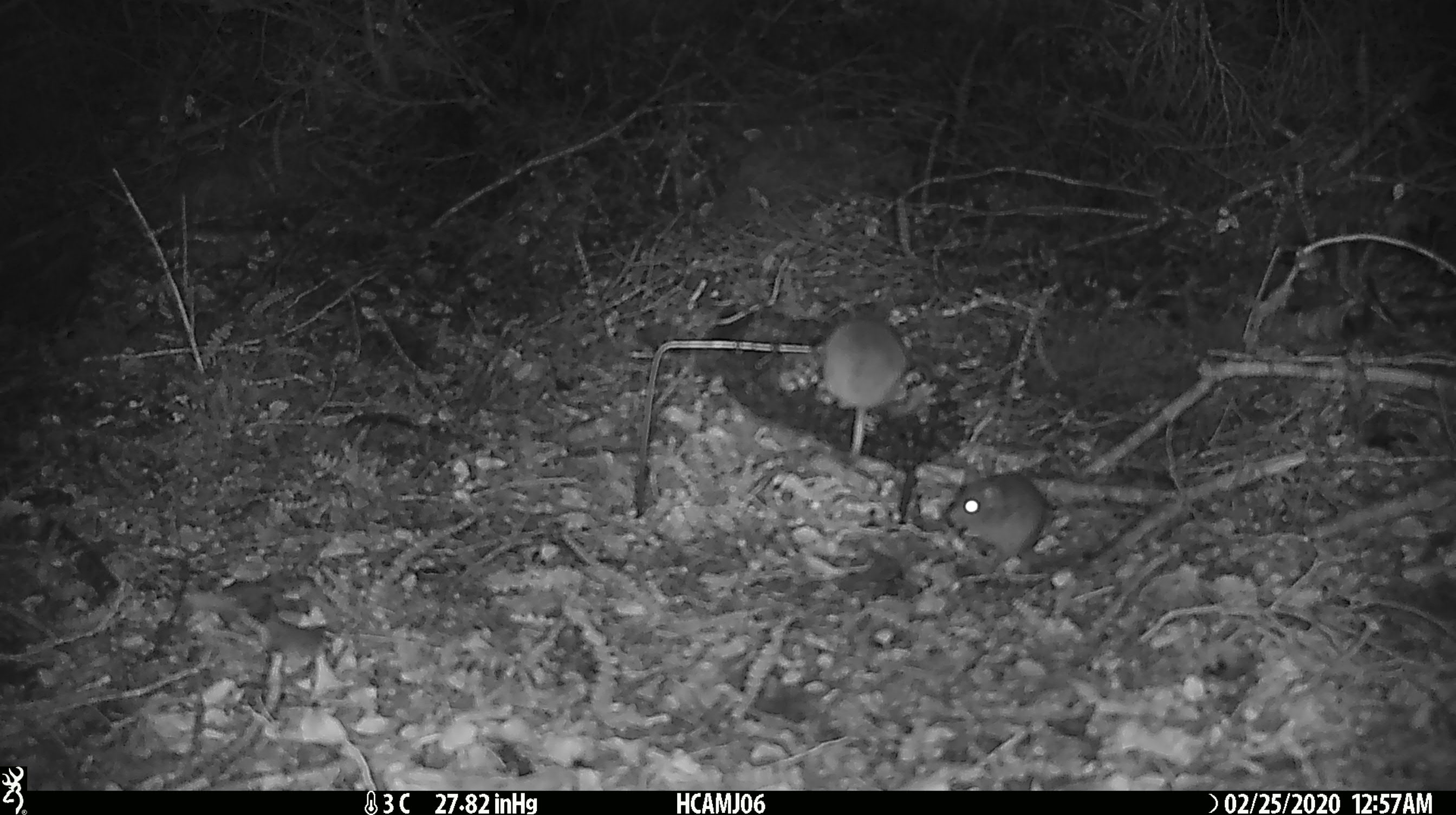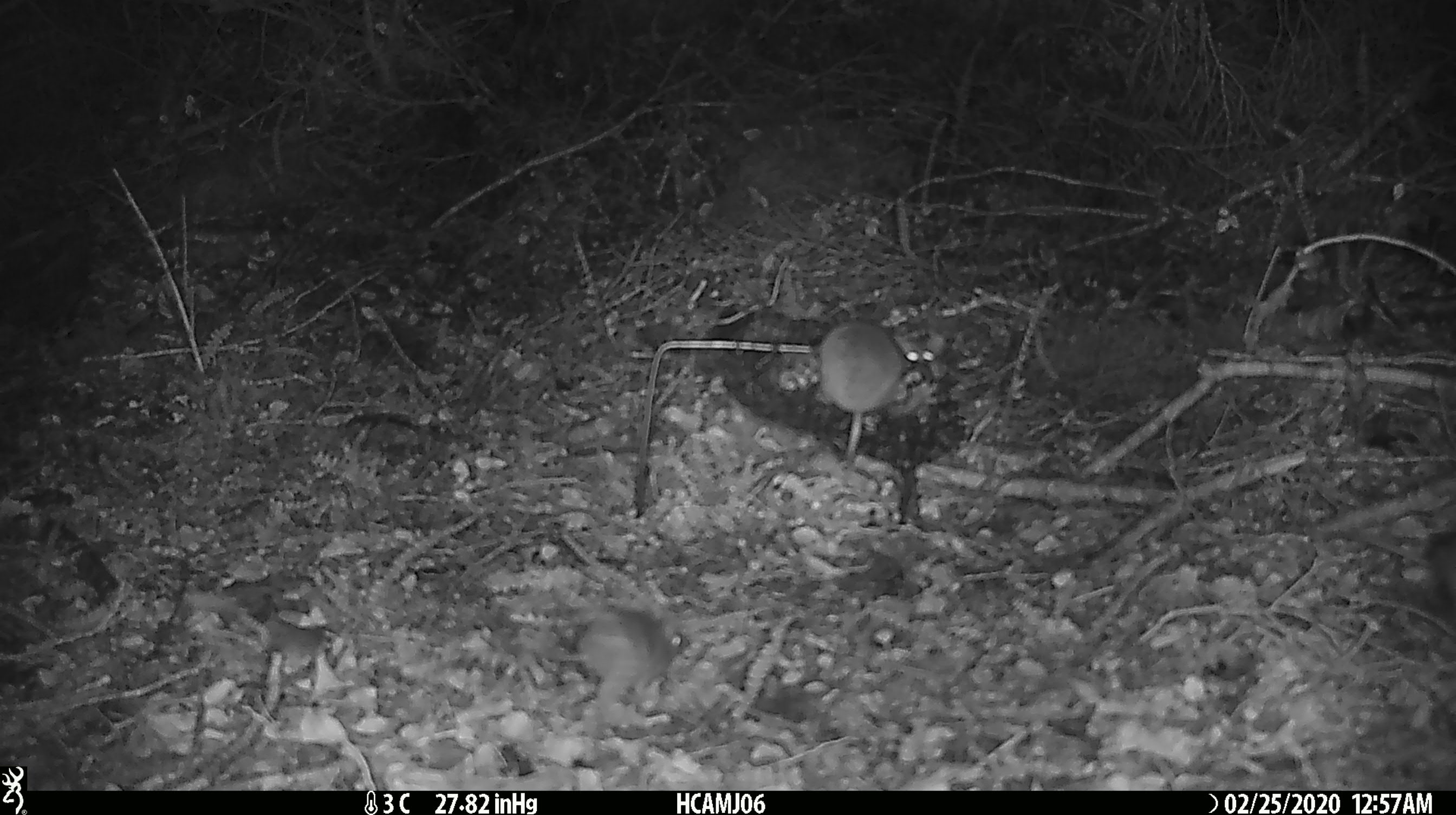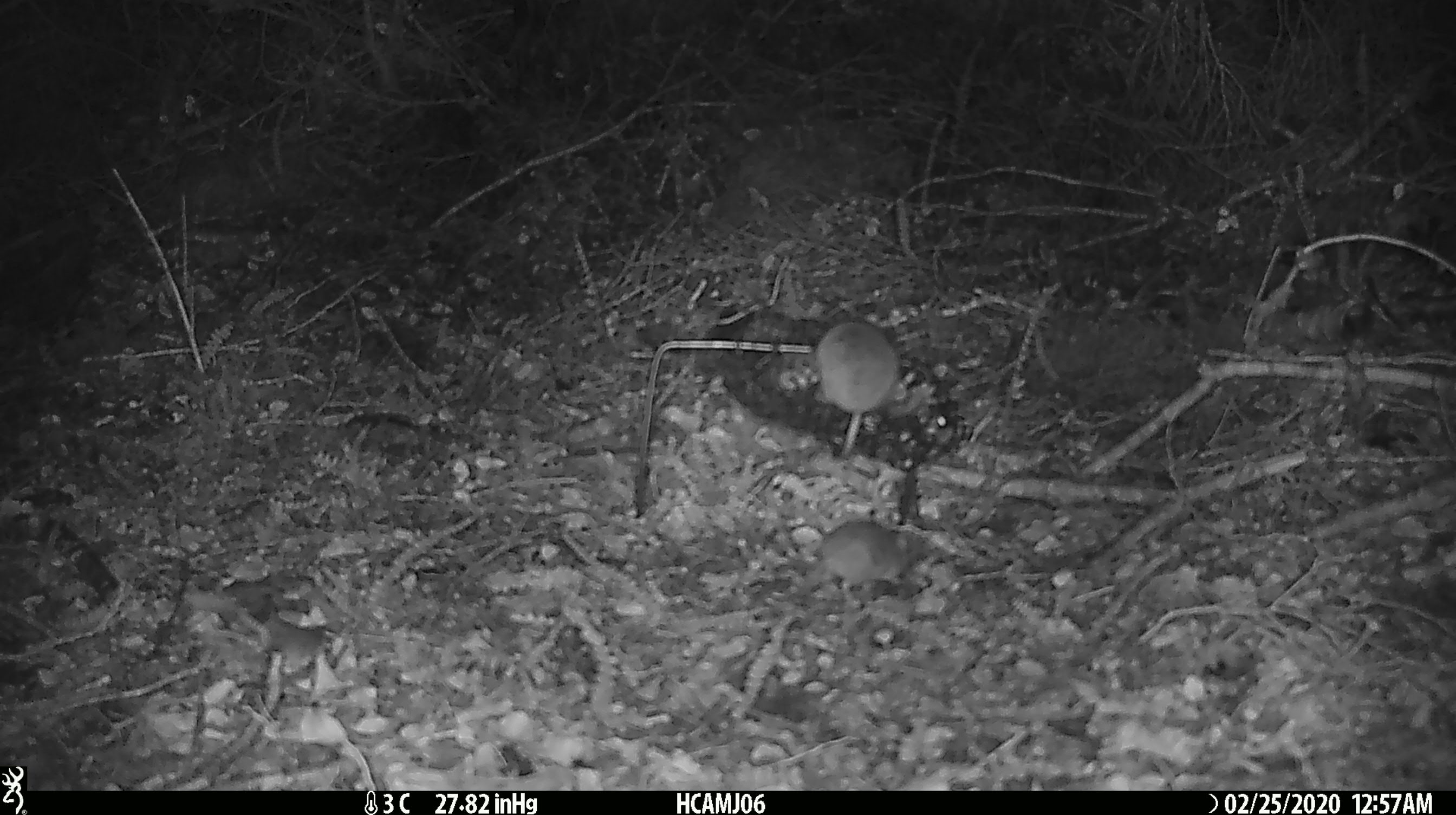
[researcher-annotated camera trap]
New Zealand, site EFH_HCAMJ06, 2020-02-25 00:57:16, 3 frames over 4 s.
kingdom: Animalia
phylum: Chordata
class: Mammalia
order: Rodentia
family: Muridae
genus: Mus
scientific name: Mus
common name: mouse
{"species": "mouse (Mus)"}